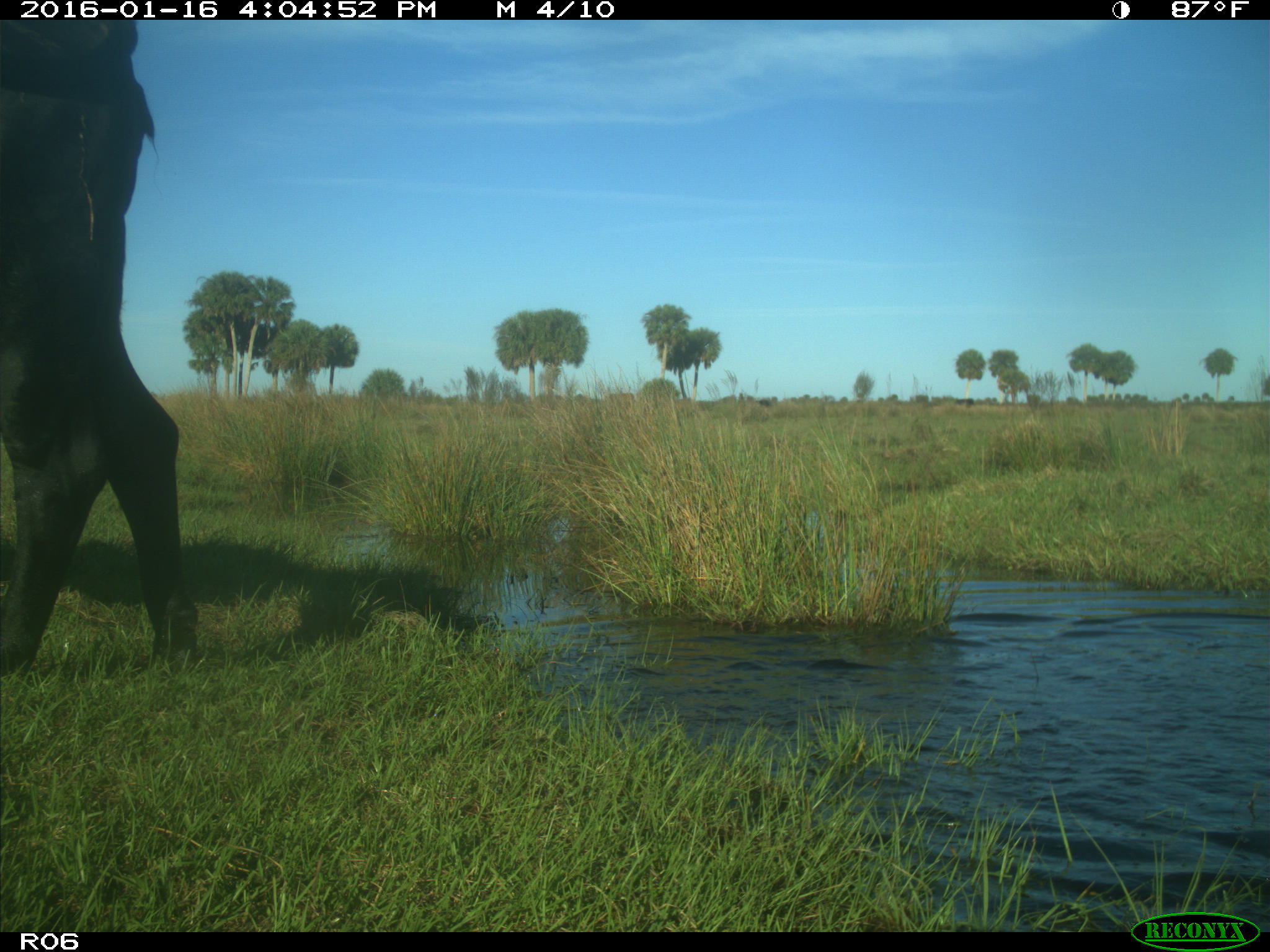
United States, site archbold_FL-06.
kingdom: Animalia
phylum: Chordata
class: Mammalia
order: Artiodactyla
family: Bovidae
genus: Bos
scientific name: Bos taurus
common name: domestic cow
Bos taurus (domestic cow).